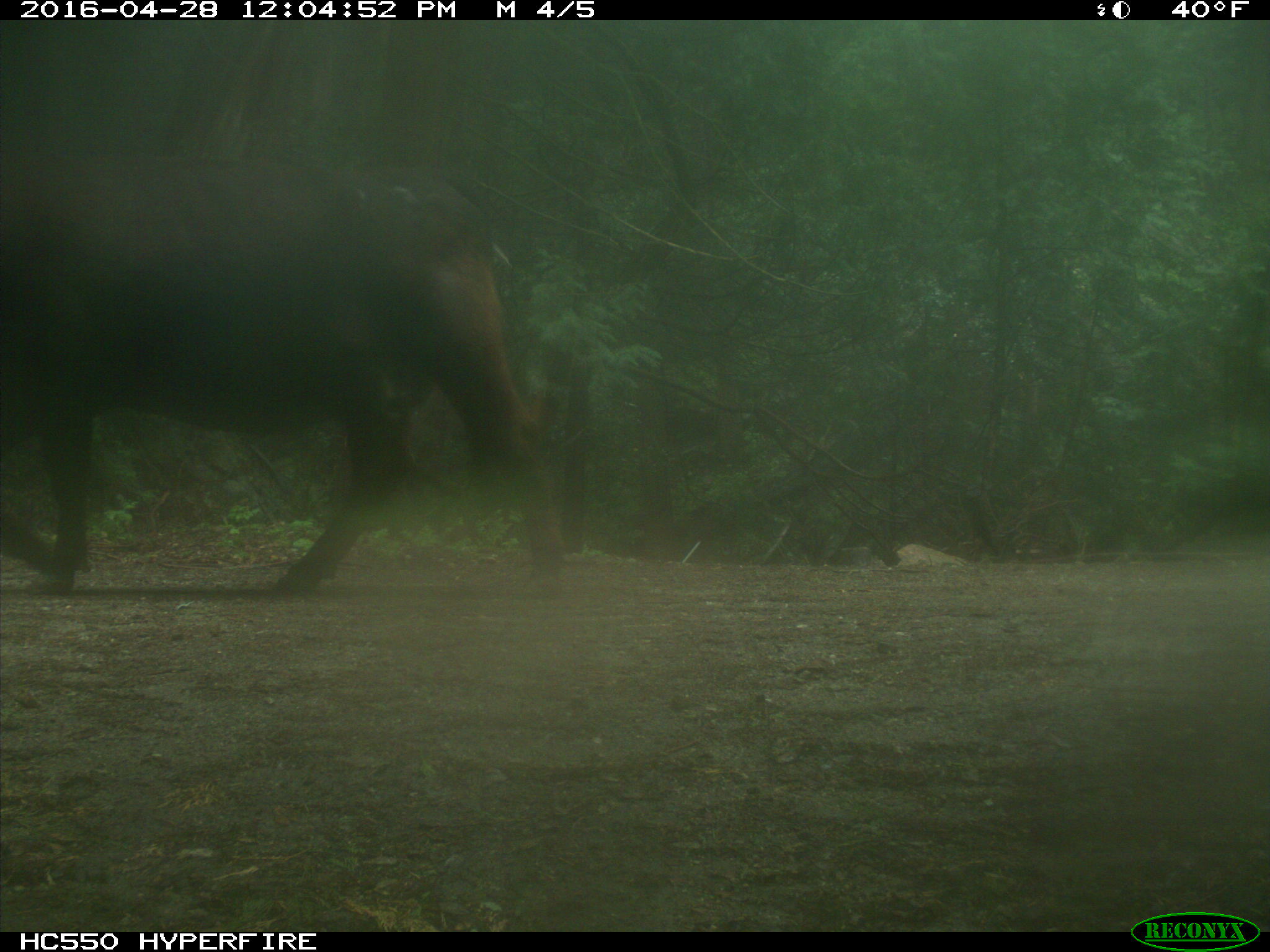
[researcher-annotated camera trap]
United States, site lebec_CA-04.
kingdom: Animalia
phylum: Chordata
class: Mammalia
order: Artiodactyla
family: Bovidae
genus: Bos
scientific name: Bos taurus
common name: domestic cow